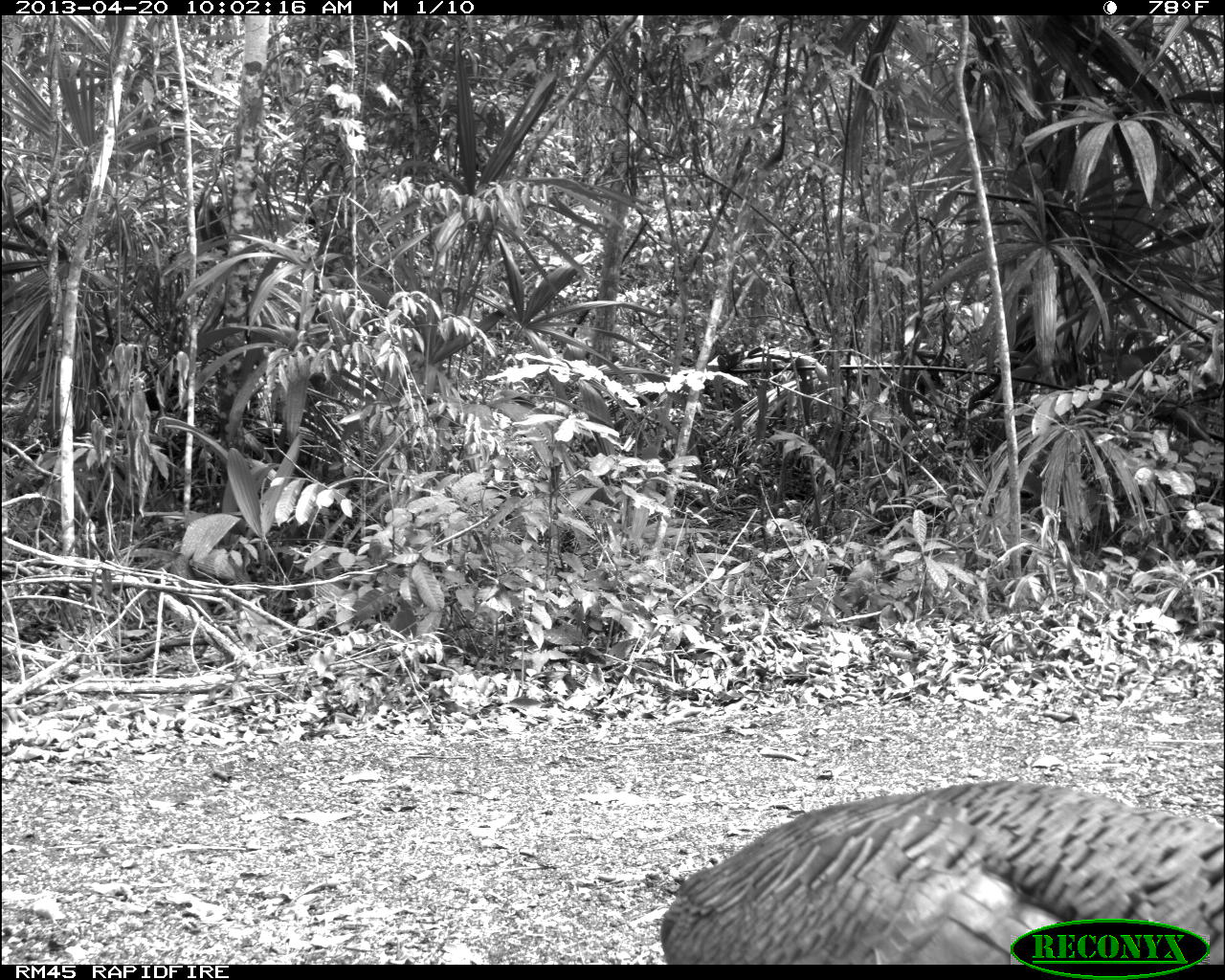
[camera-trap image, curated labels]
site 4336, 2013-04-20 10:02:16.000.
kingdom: Animalia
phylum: Chordata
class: Aves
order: Galliformes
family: Phasianidae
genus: Meleagris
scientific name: Meleagris ocellata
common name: ocellated turkey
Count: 1.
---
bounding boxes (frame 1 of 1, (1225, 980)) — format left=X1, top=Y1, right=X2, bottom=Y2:
meleagris ocellata: left=661, top=781, right=1225, bottom=965